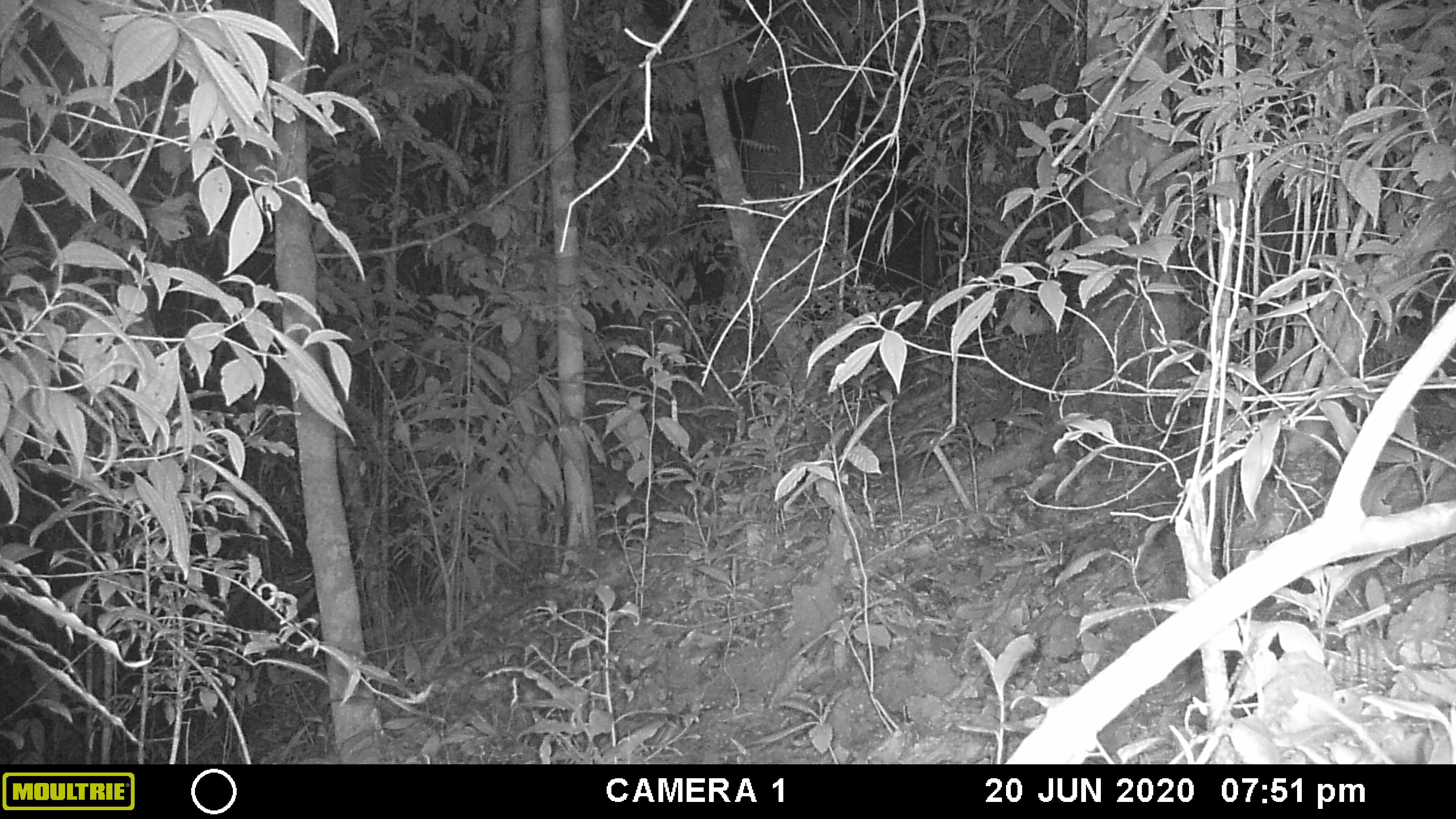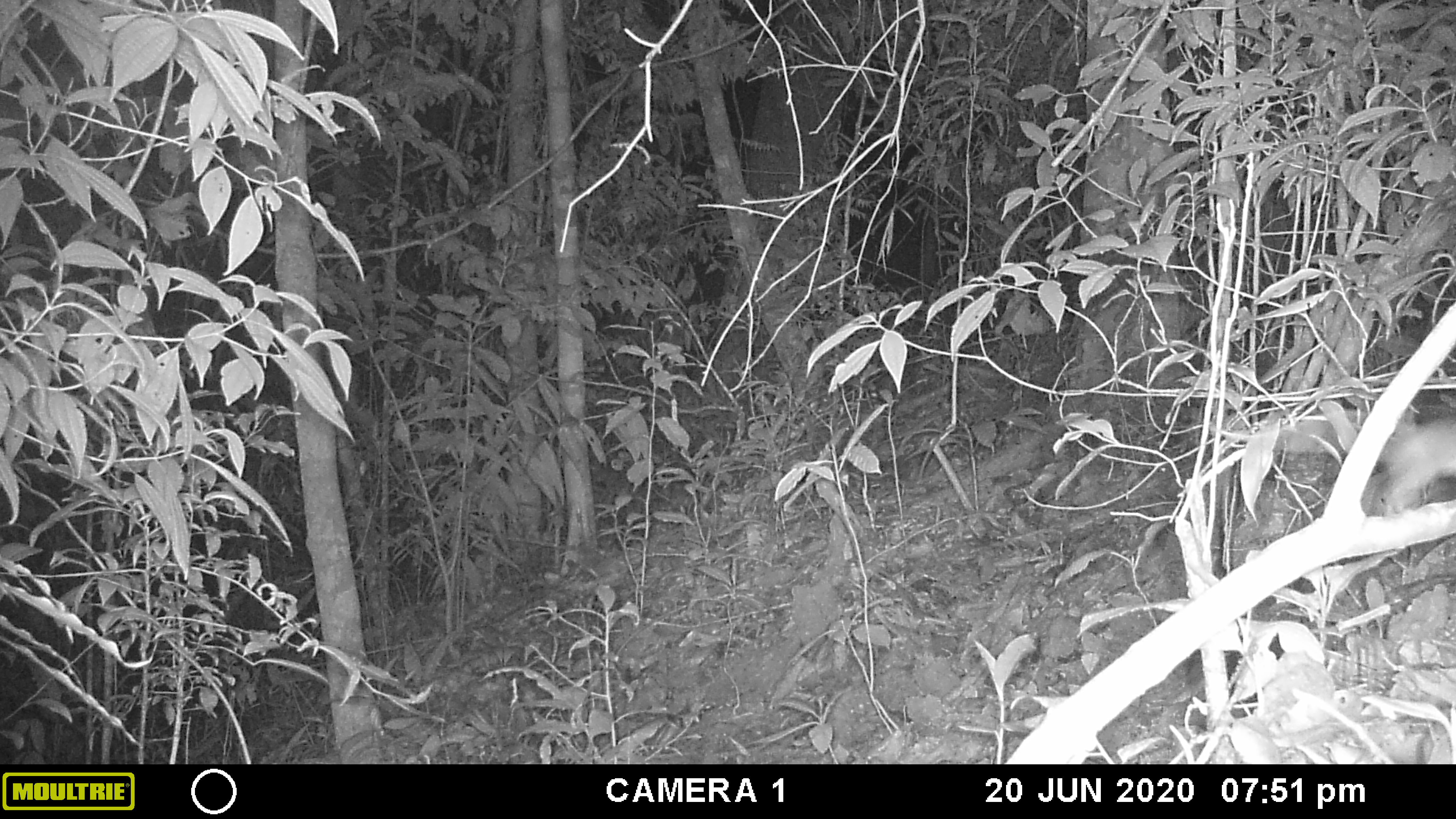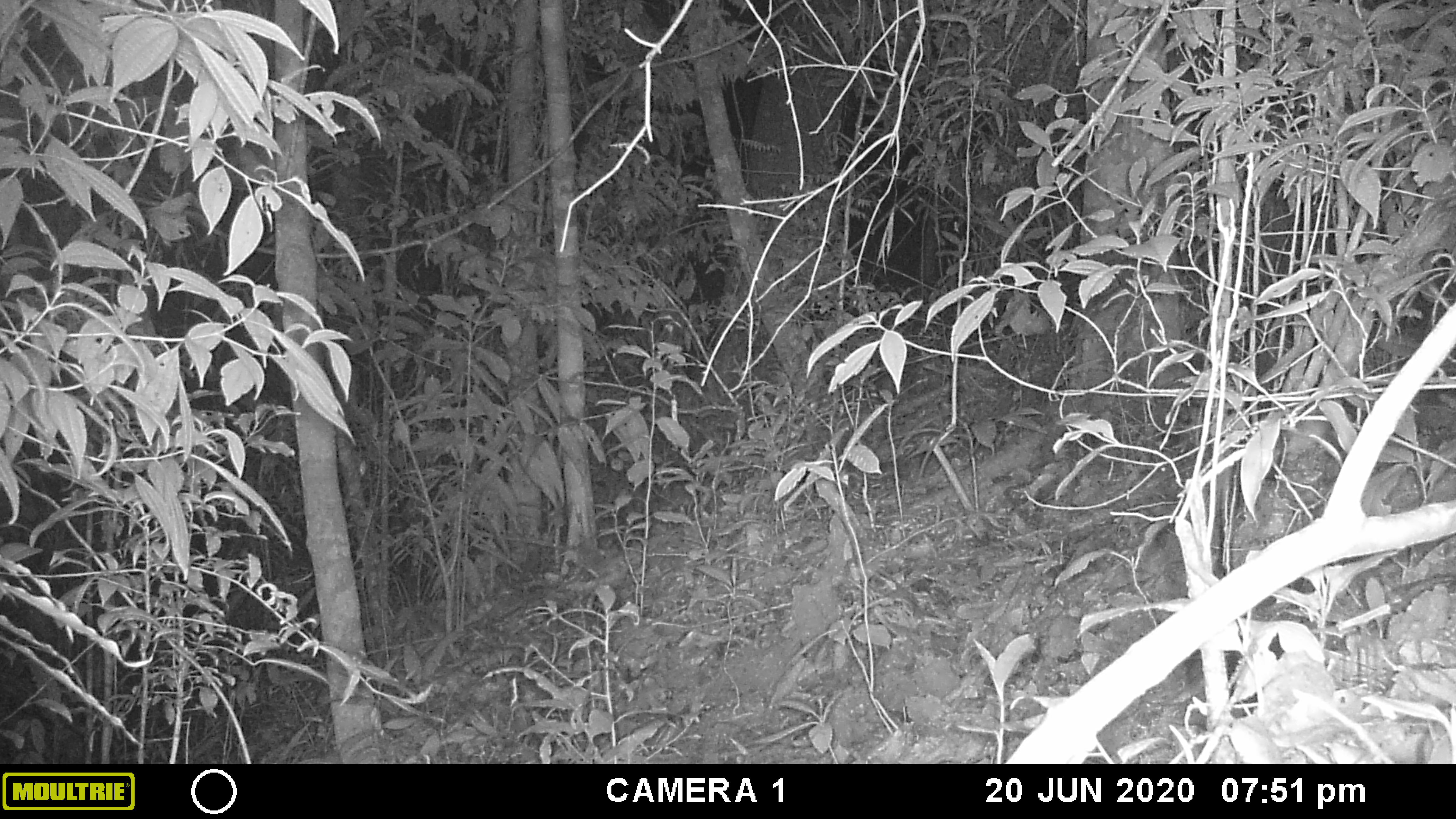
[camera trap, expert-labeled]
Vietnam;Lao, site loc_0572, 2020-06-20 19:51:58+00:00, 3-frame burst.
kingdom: Animalia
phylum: Chordata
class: Mammalia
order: Rodentia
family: Muridae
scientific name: Muridae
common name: old-world mice and rats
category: unidentified murid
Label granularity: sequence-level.